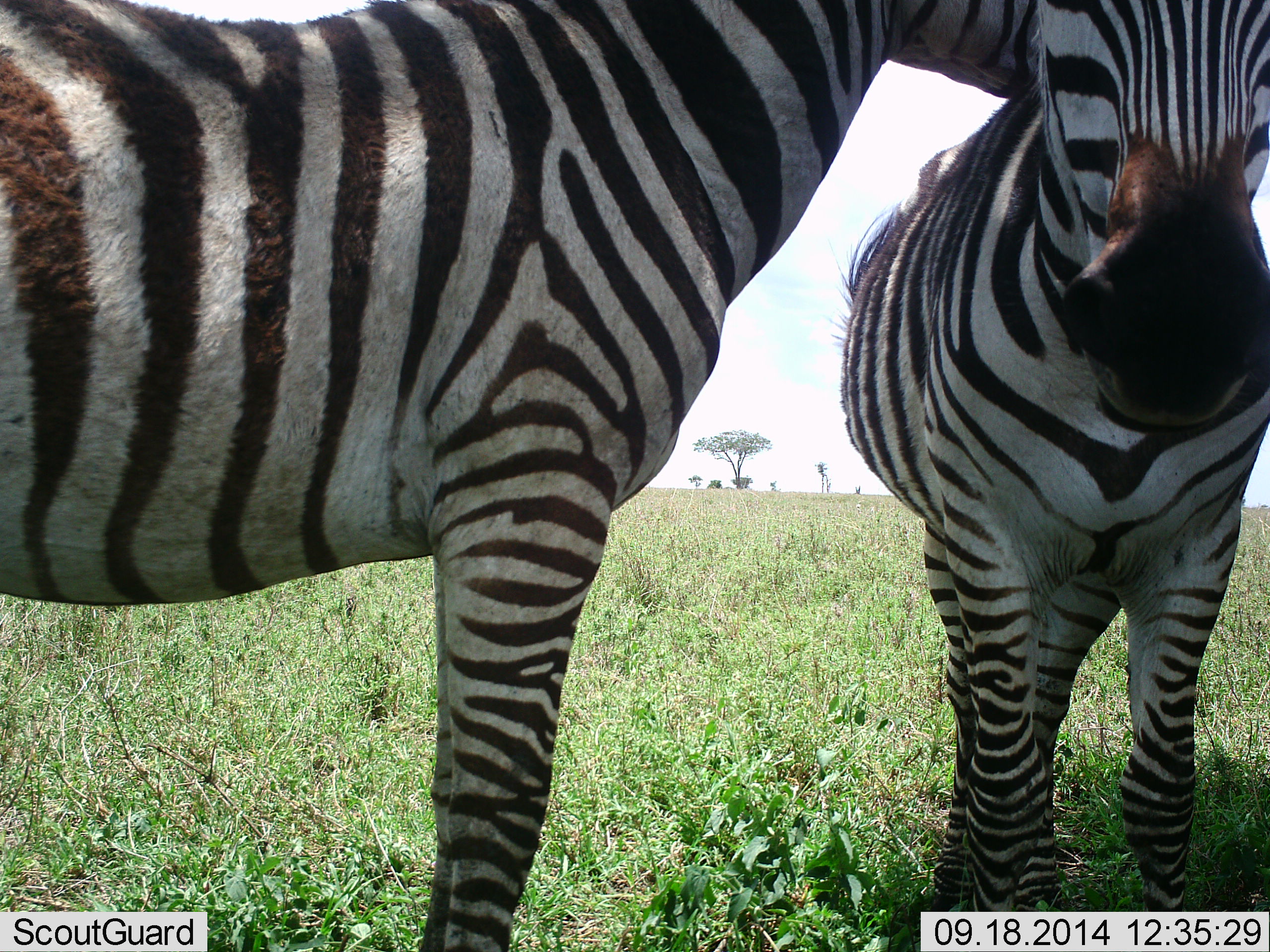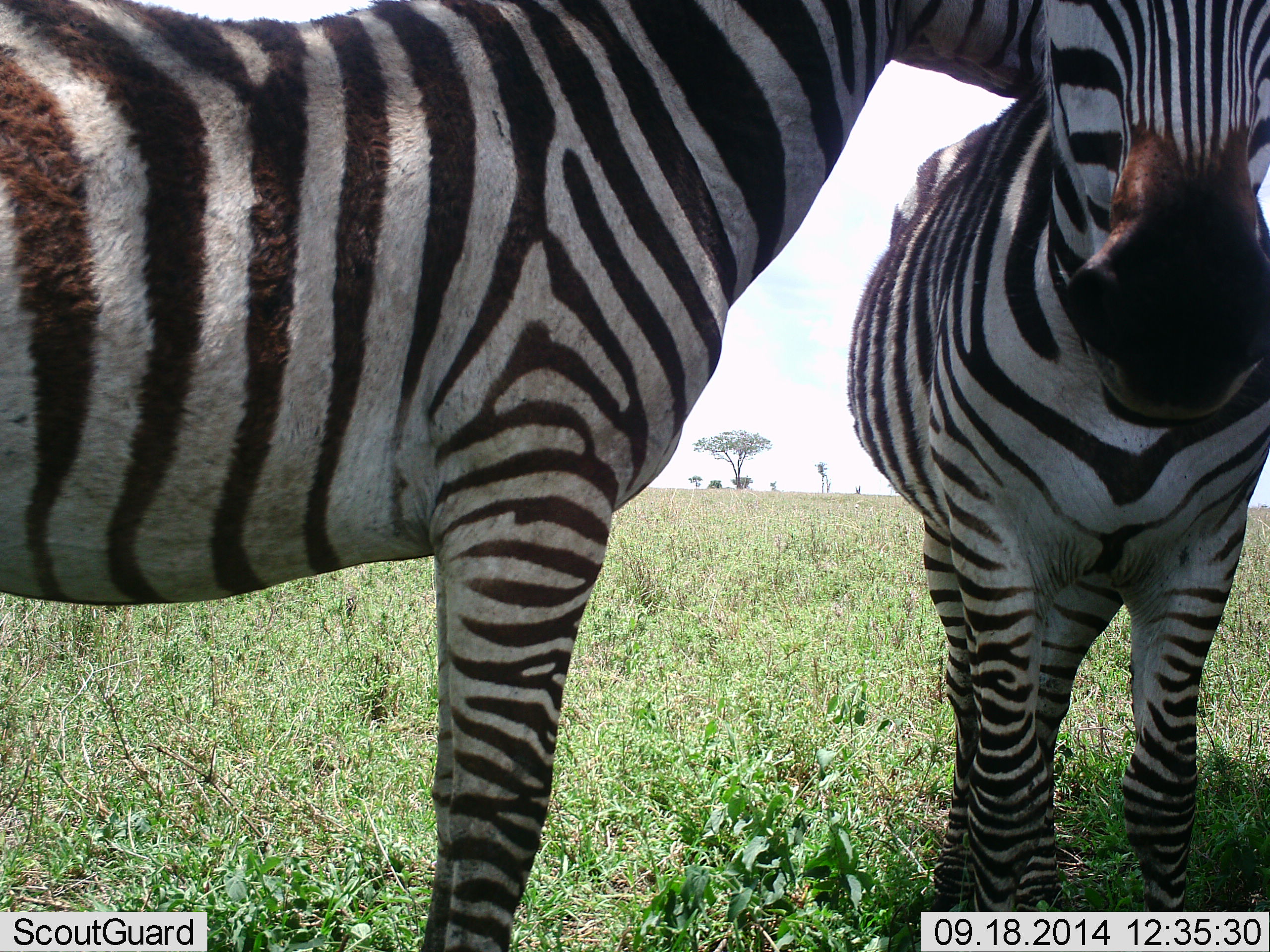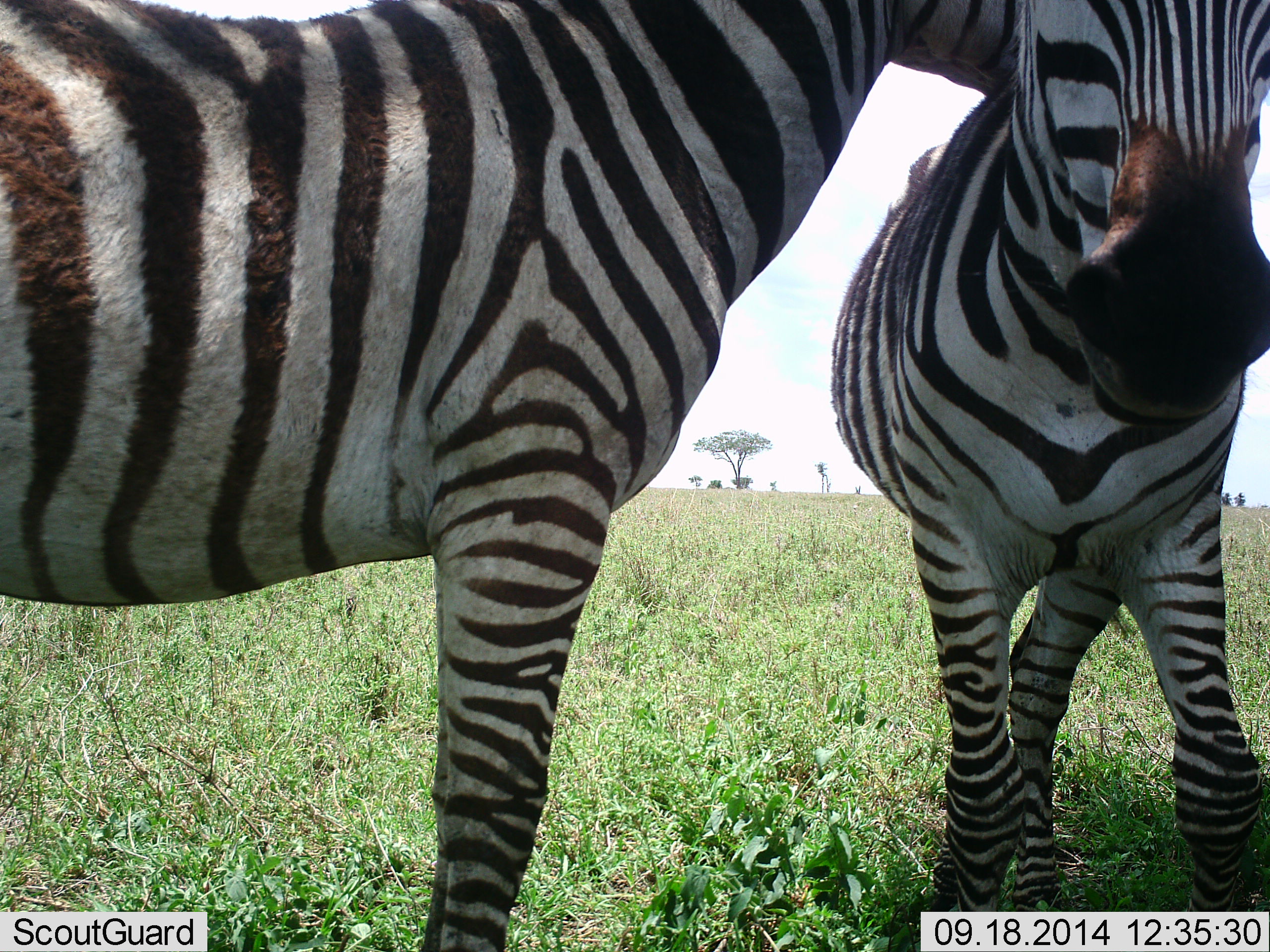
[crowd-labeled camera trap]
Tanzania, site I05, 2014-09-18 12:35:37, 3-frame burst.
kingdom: Animalia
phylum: Chordata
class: Mammalia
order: Perissodactyla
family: Equidae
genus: Equus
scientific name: Equus quagga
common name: plains zebra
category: zebra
Zebra (plains zebra) (Equus quagga), count 2. Behavior (volunteer vote fractions): standing 90%, resting 10%, moving 0%, interacting 50%. Young present (vote fraction): 20%. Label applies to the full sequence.